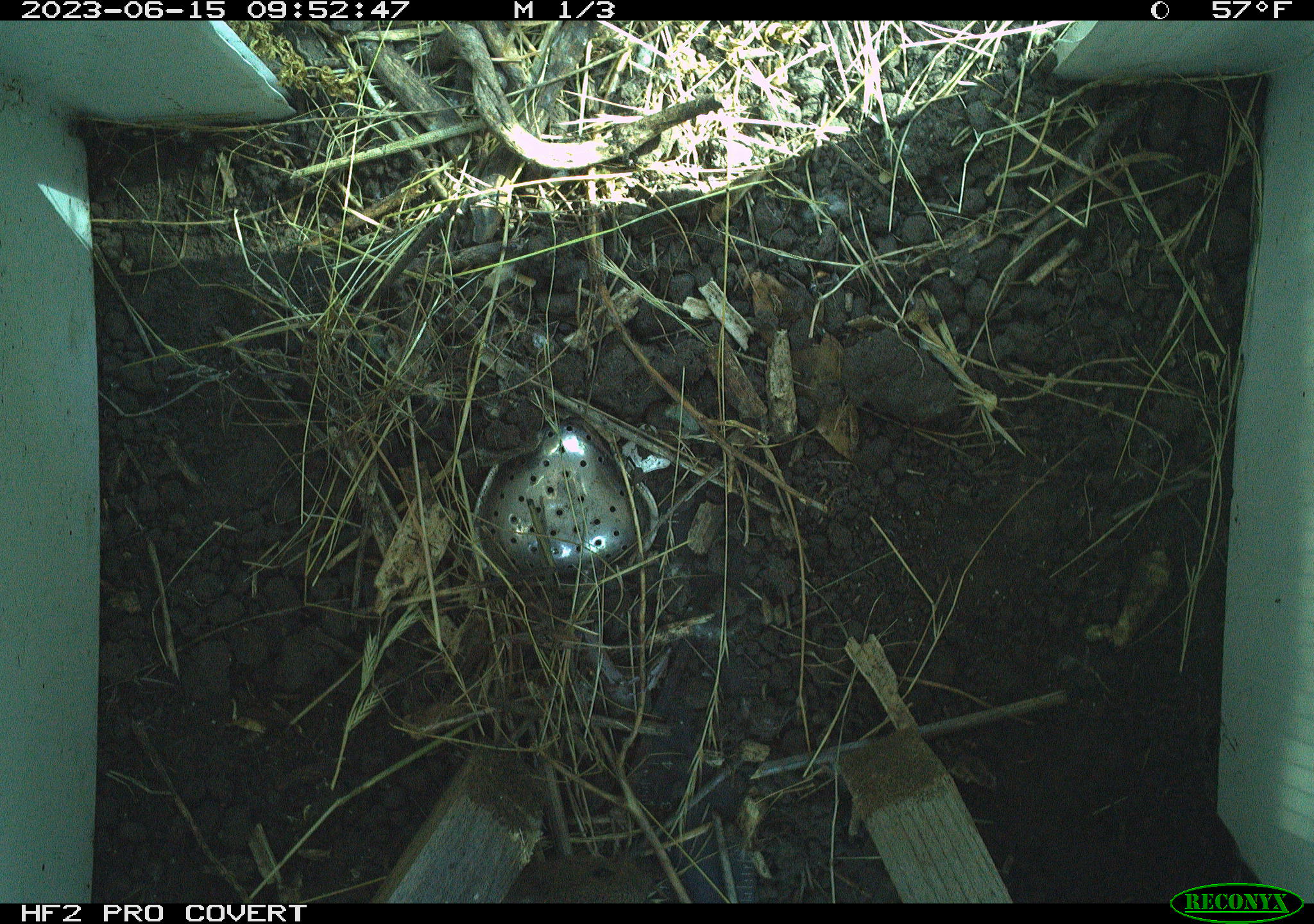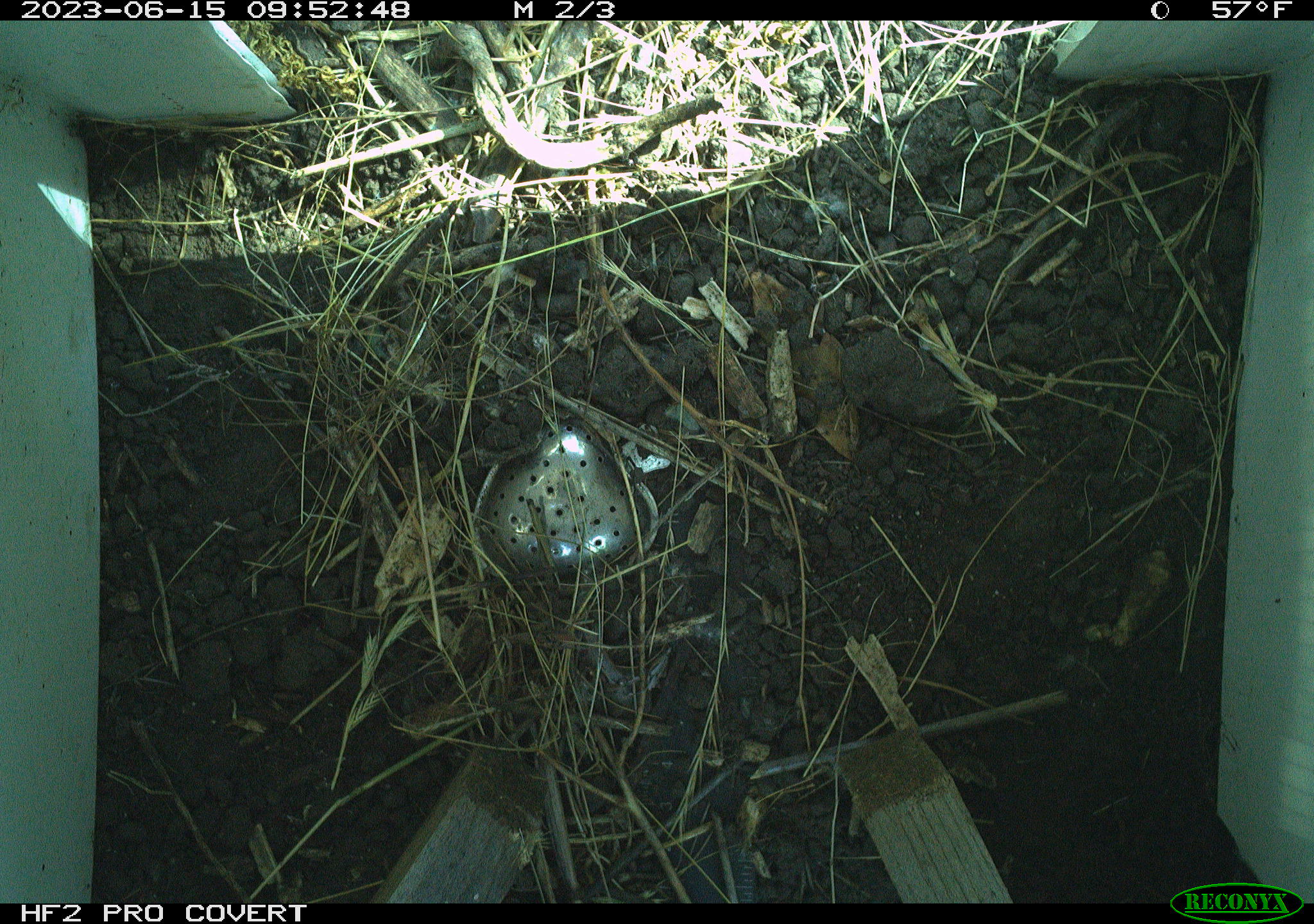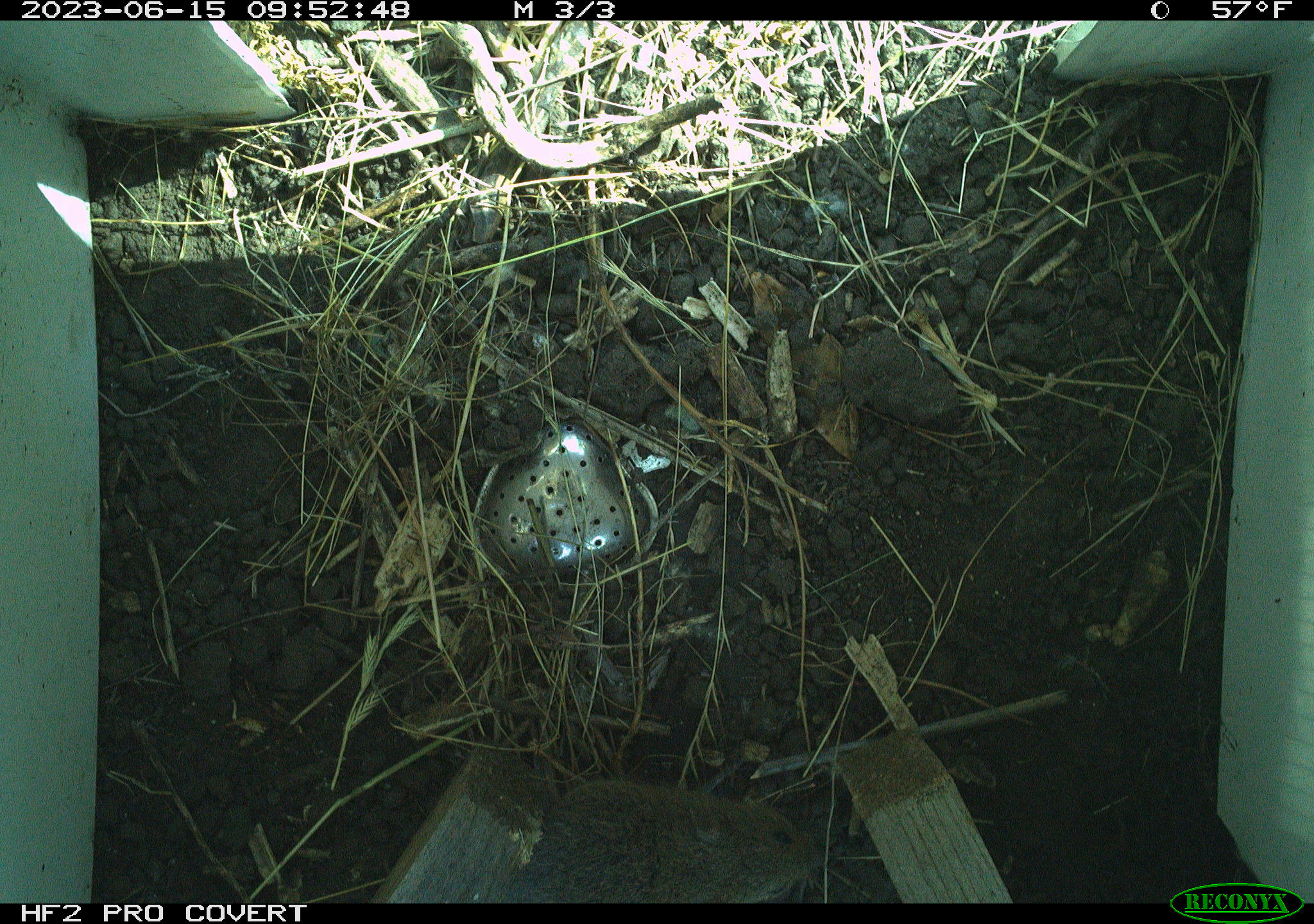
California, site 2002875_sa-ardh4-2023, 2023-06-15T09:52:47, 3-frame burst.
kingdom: Animalia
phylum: Chordata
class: Mammalia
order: Rodentia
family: Cricetidae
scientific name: Arvicolinae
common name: voles, lemmings, and muskrats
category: arvicolinae subfamily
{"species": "arvicolinae subfamily (voles, lemmings, and muskrats) (Arvicolinae)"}